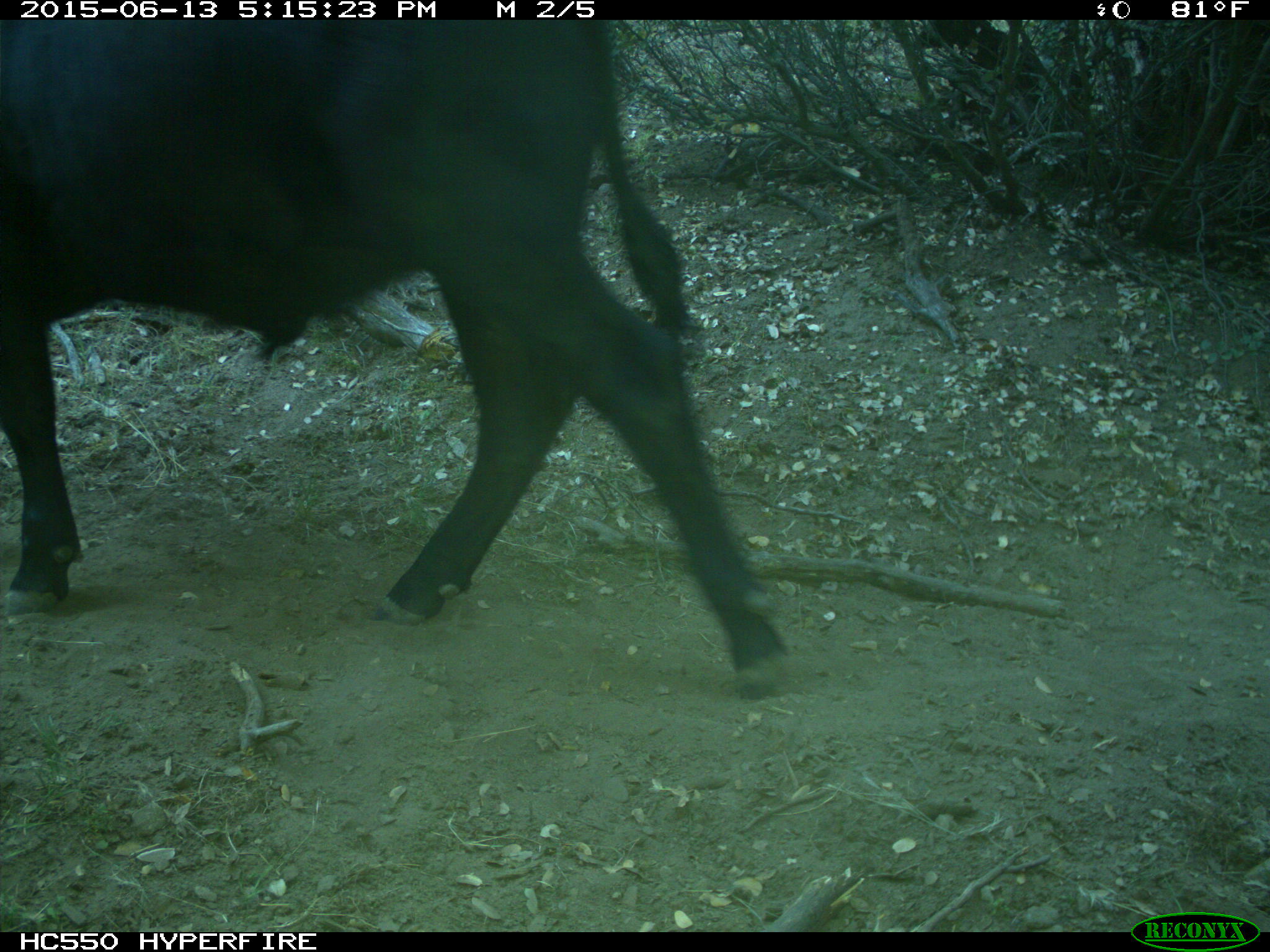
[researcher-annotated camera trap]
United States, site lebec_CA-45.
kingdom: Animalia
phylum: Chordata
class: Mammalia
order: Artiodactyla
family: Bovidae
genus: Bos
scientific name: Bos taurus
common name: domestic cow